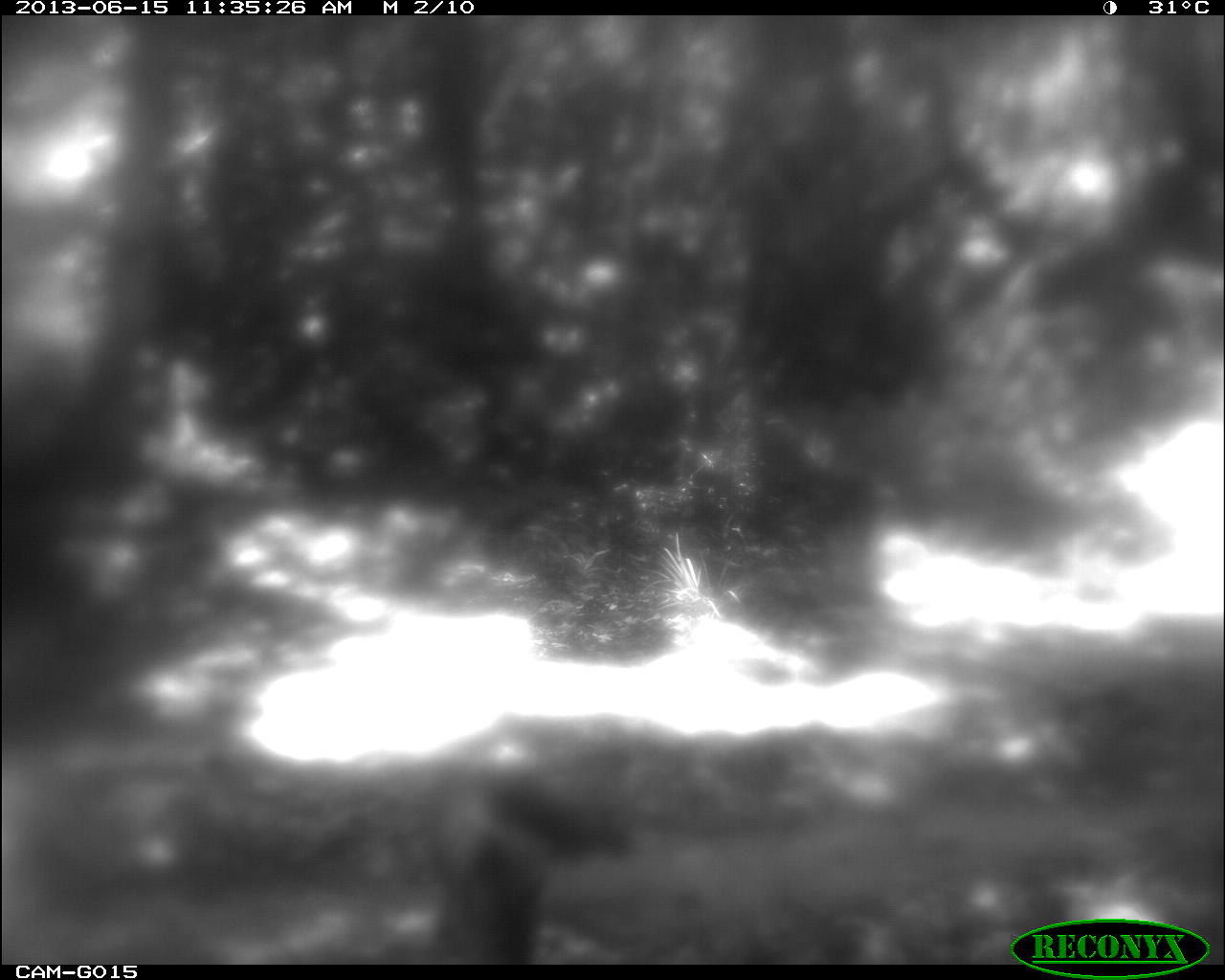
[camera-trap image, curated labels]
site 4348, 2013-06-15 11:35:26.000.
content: unidentified animal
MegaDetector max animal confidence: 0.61